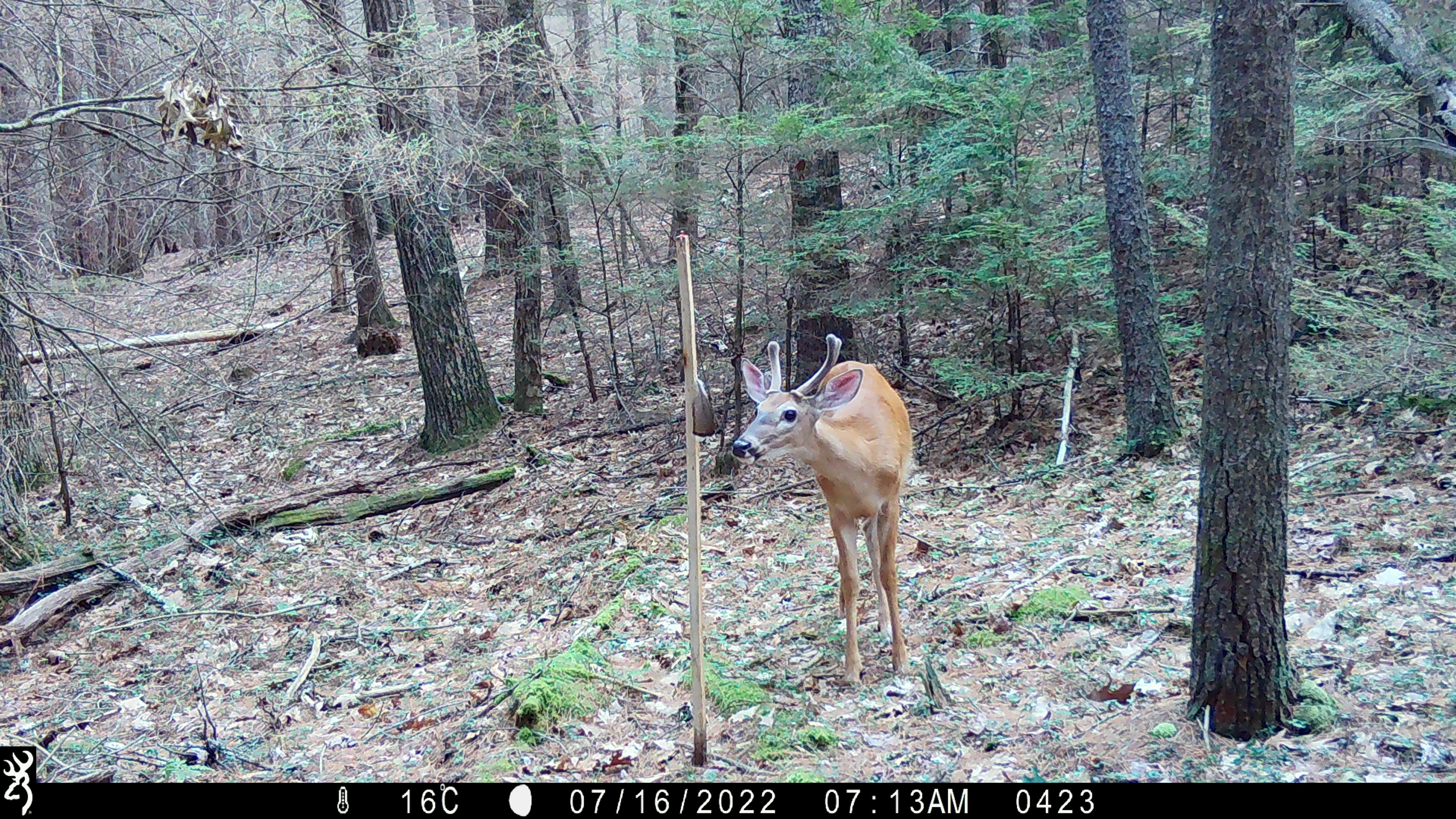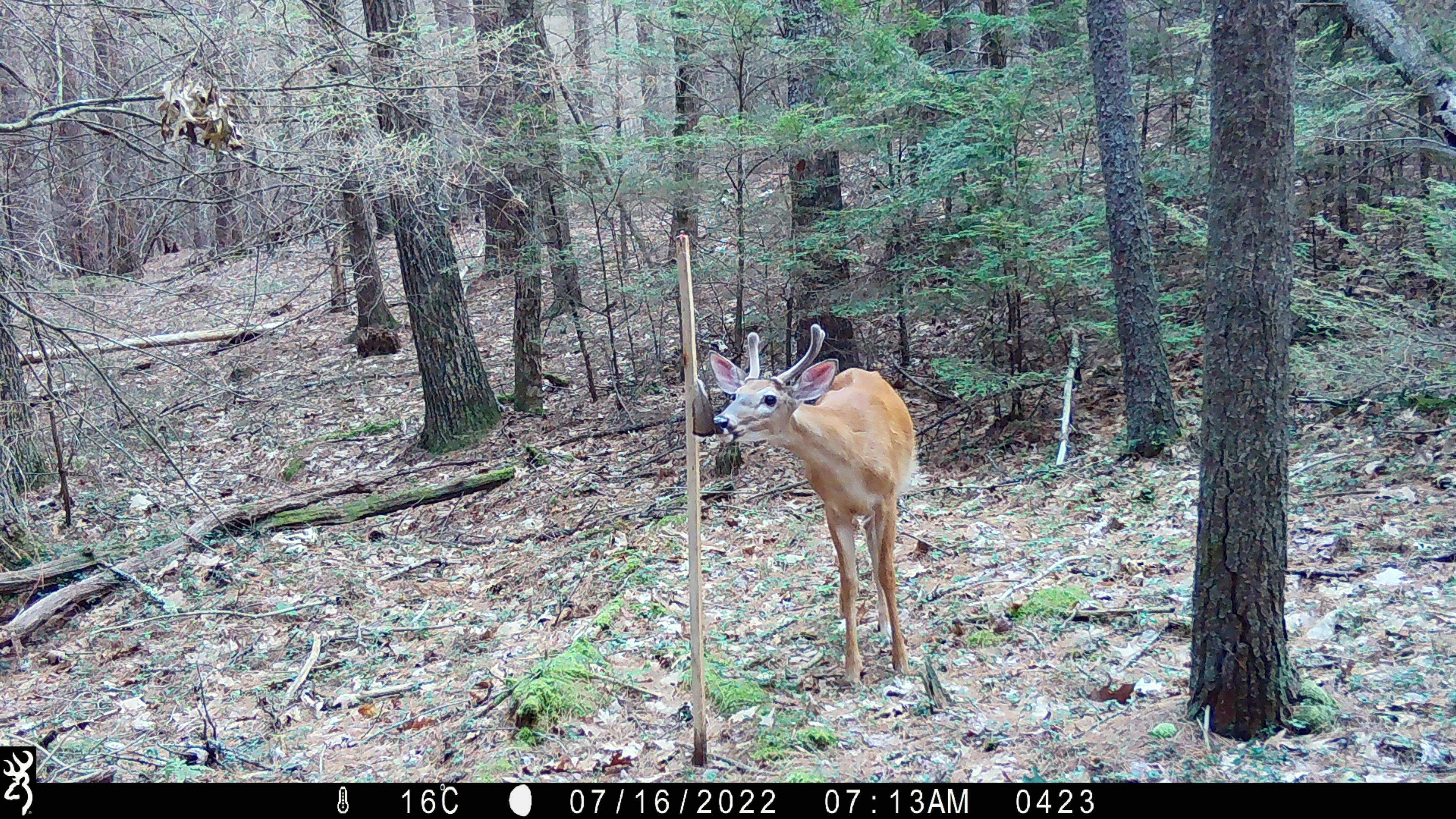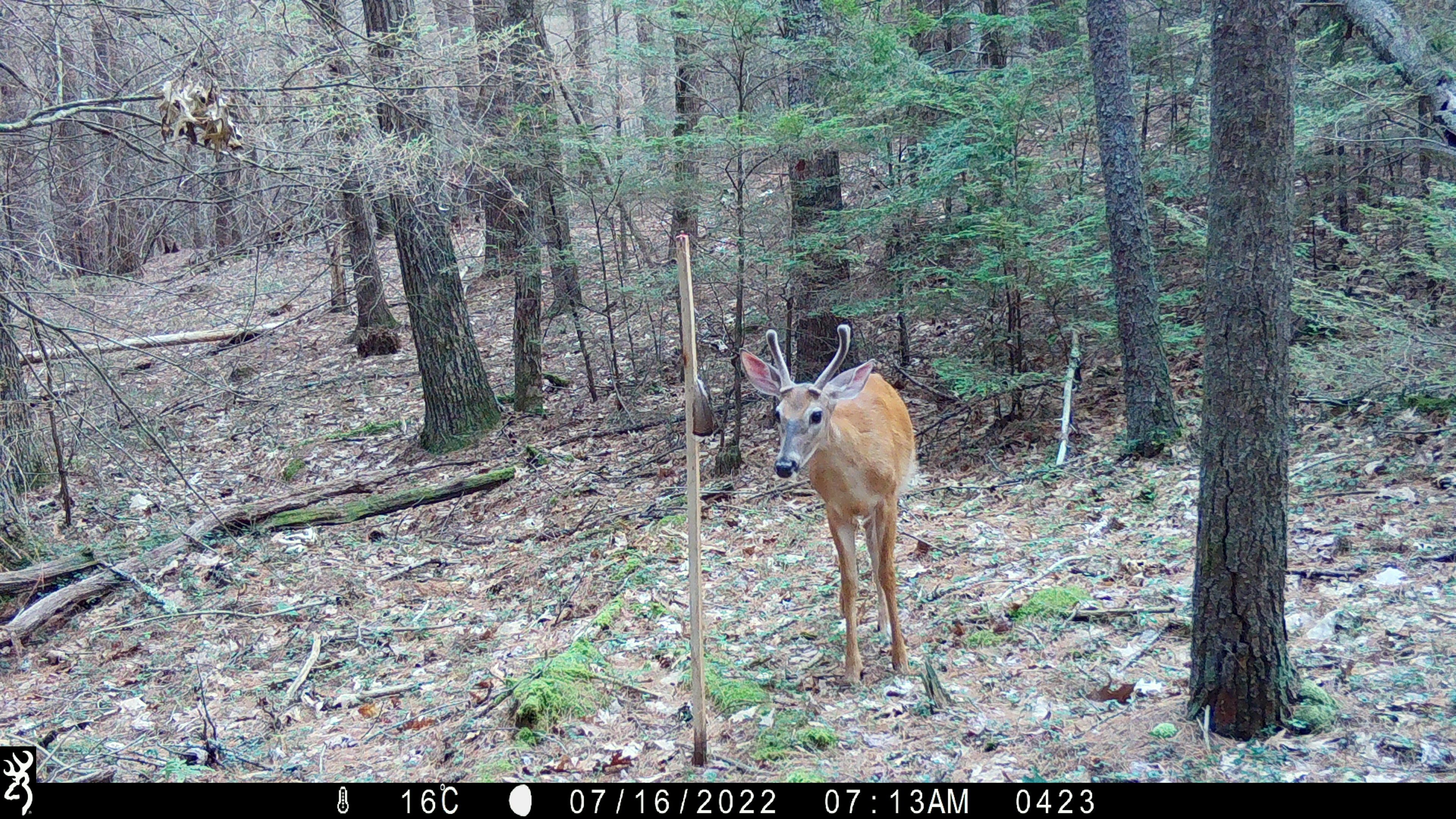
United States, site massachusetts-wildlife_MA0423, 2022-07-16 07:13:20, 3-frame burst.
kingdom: Animalia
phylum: Chordata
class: Mammalia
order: Artiodactyla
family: Cervidae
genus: Odocoileus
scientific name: Odocoileus virginianus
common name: white-tailed deer